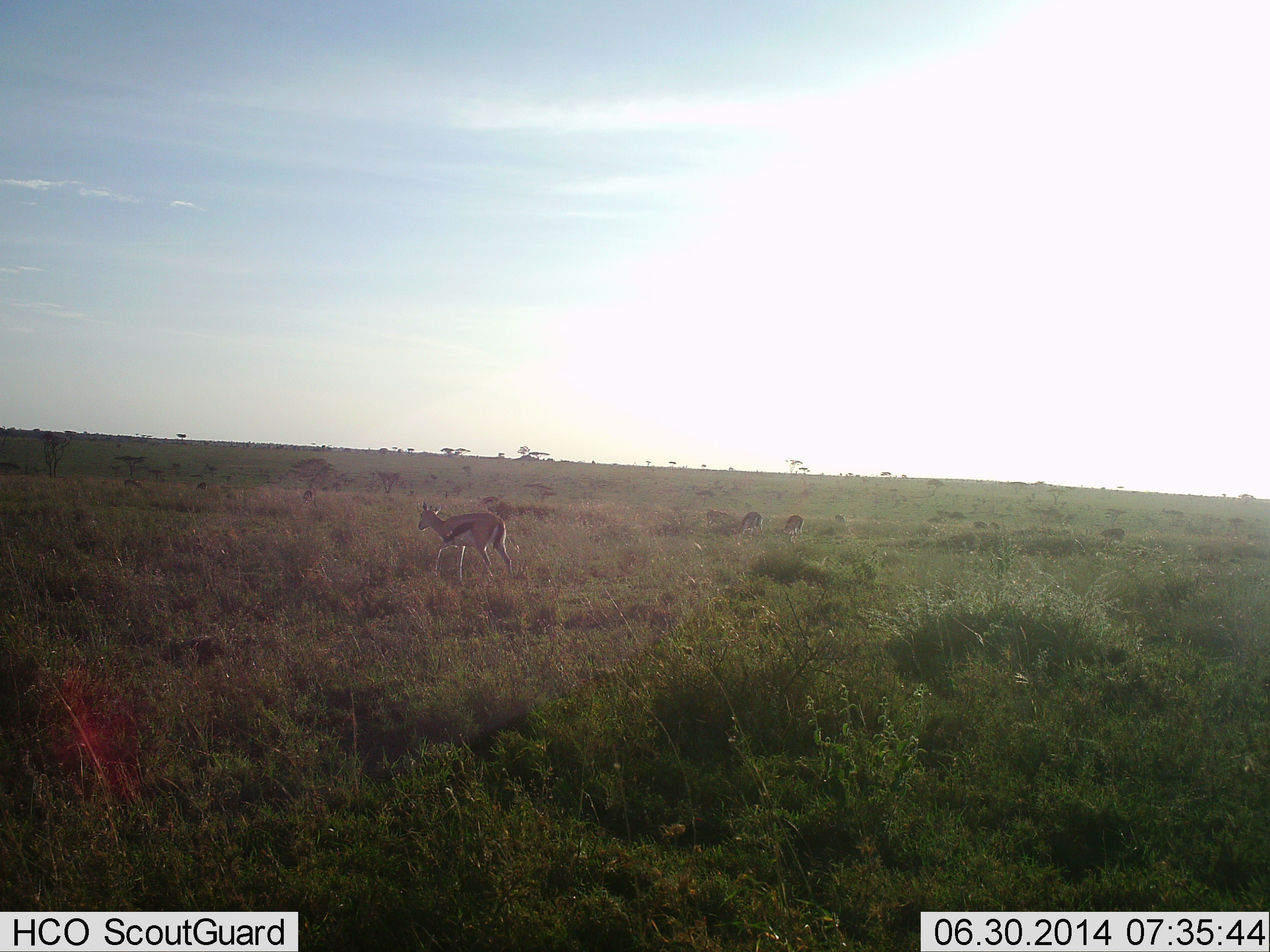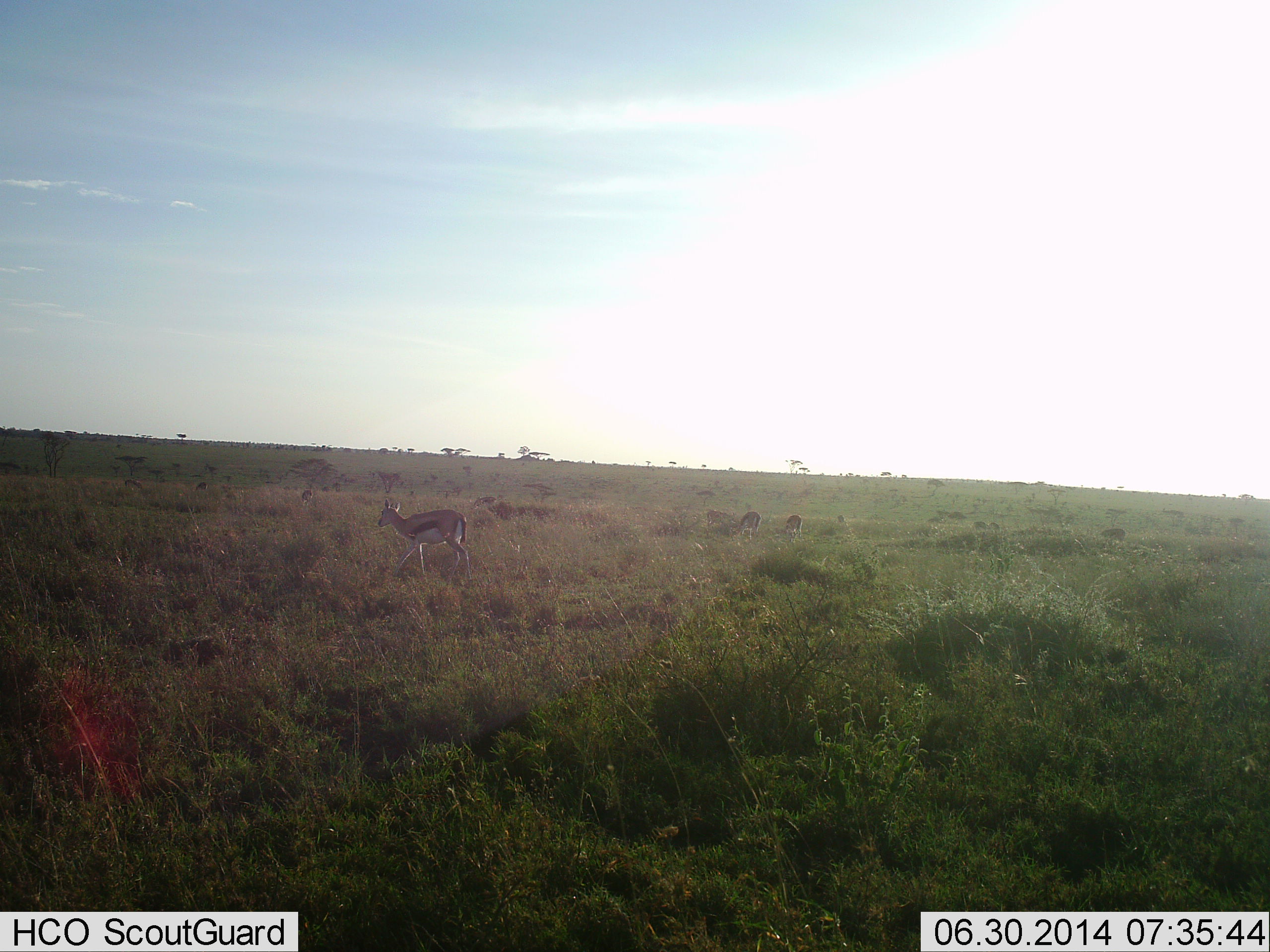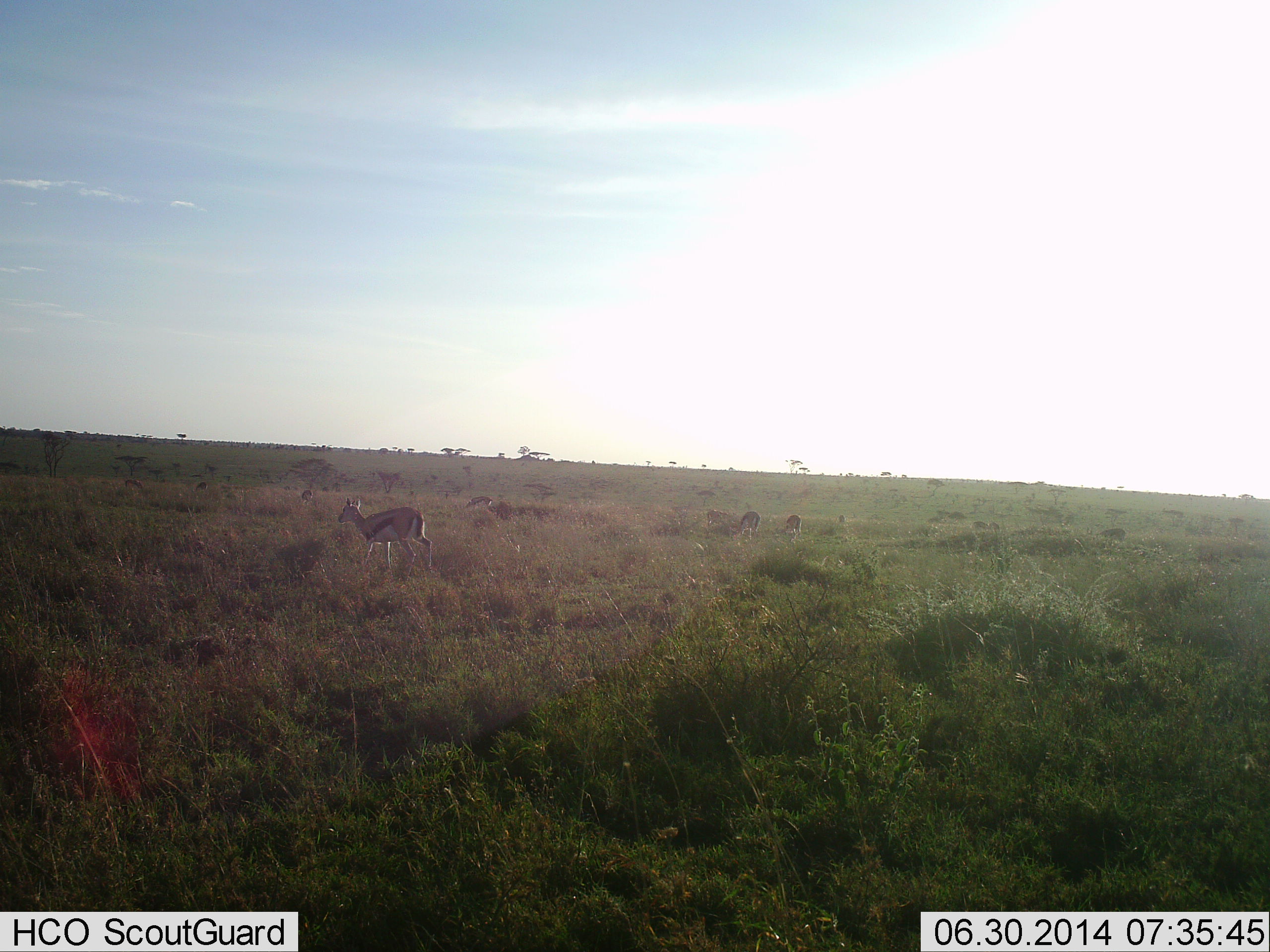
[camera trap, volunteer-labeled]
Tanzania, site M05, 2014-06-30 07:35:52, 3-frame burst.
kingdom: Animalia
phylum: Chordata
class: Mammalia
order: Artiodactyla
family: Bovidae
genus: Eudorcas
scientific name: Eudorcas thomsonii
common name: thomson's gazelle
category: gazellethomsons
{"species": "gazellethomsons (thomson's gazelle) (Eudorcas thomsonii)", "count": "3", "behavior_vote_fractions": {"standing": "27%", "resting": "0%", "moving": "91%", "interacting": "9%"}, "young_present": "0%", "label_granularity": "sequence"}